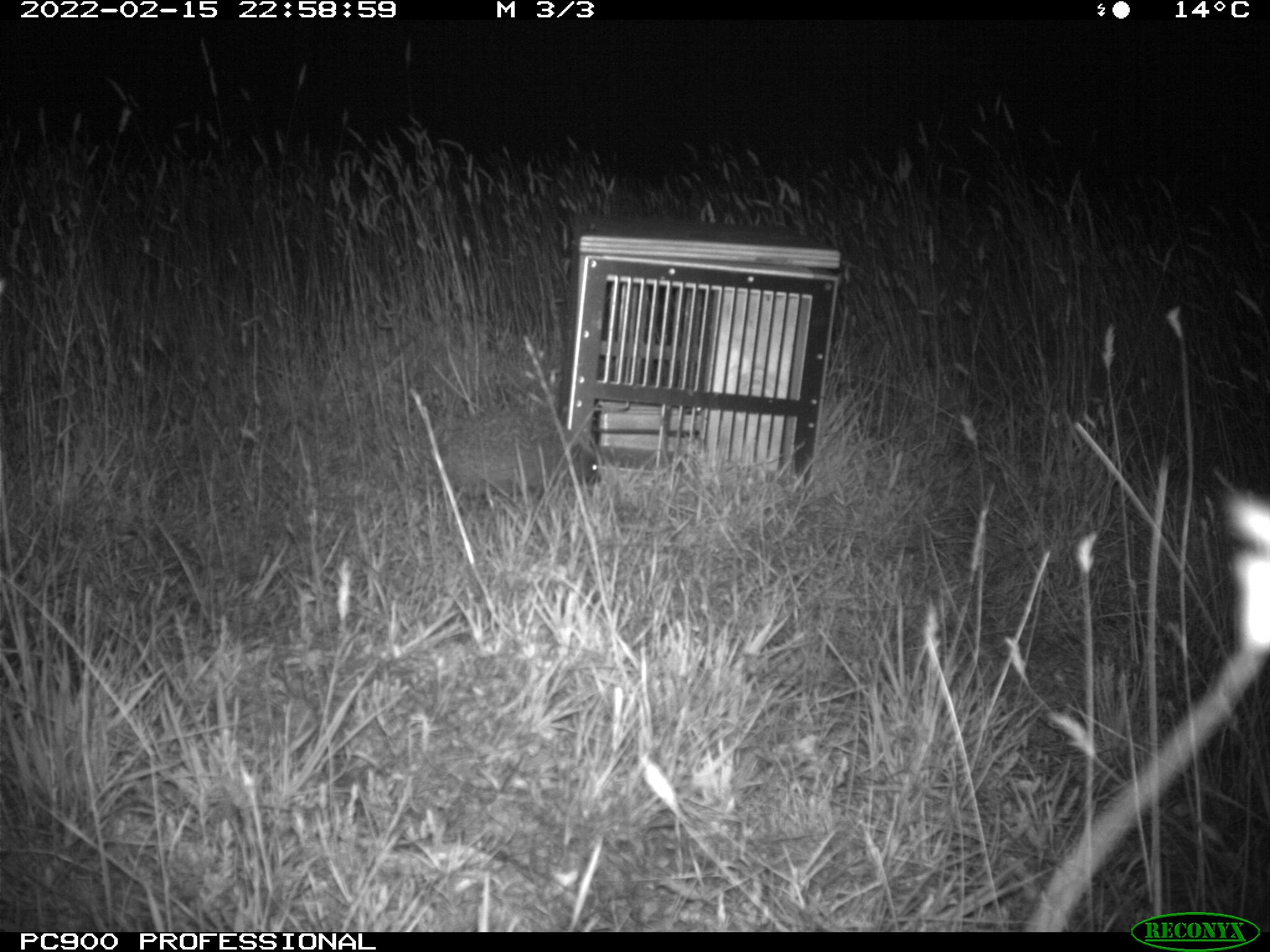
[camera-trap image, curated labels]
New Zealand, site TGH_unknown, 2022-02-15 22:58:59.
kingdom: Animalia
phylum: Chordata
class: Mammalia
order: Eulipotyphla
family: Erinaceidae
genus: Erinaceus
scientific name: Erinaceus europaeus europaeus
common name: european hedgehog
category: hedgehog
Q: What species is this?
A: Hedgehog (european hedgehog) (Erinaceus europaeus europaeus).